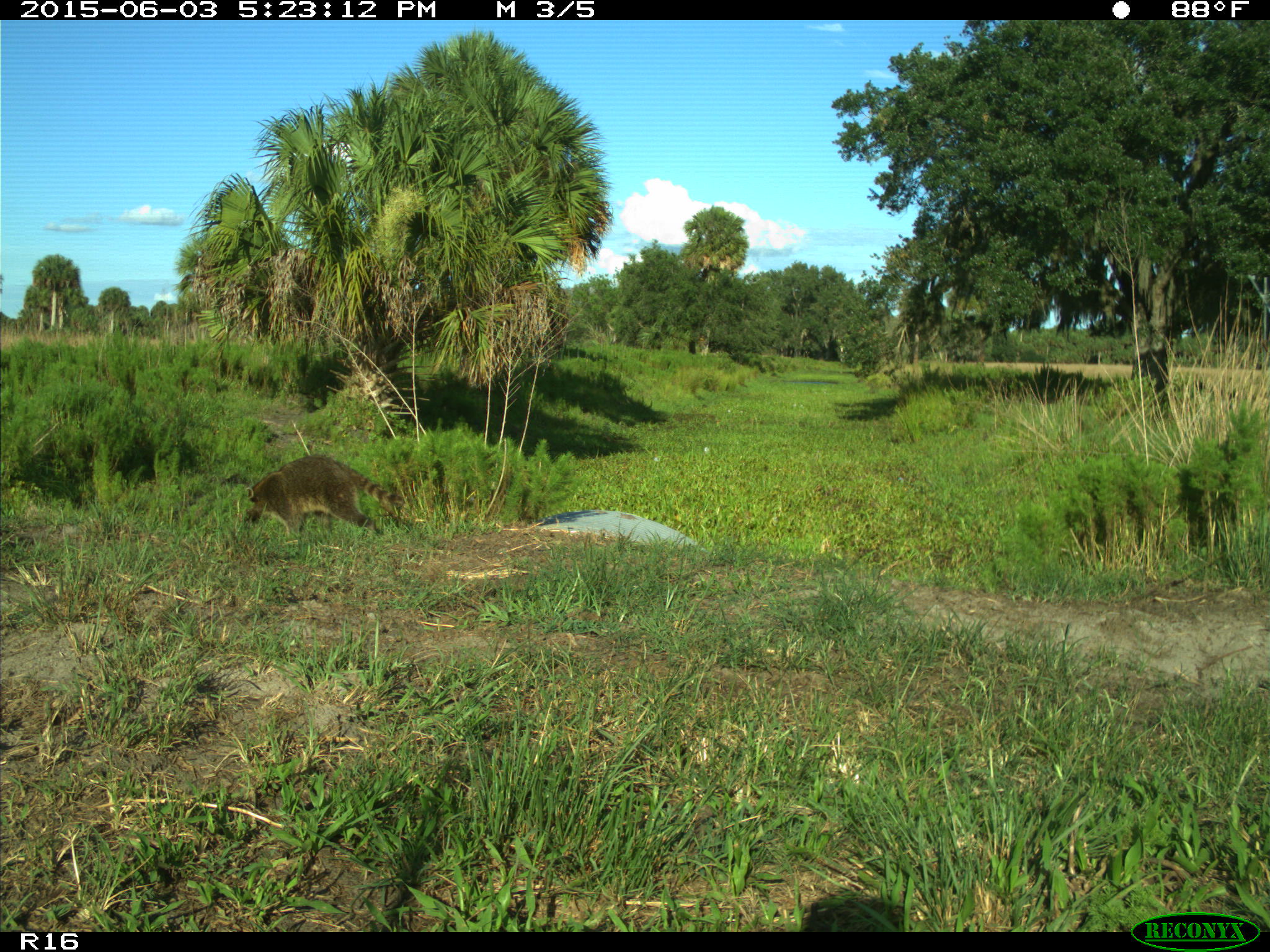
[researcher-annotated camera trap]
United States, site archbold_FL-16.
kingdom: Animalia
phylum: Chordata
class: Mammalia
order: Carnivora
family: Procyonidae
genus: Procyon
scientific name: Procyon lotor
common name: common raccoon